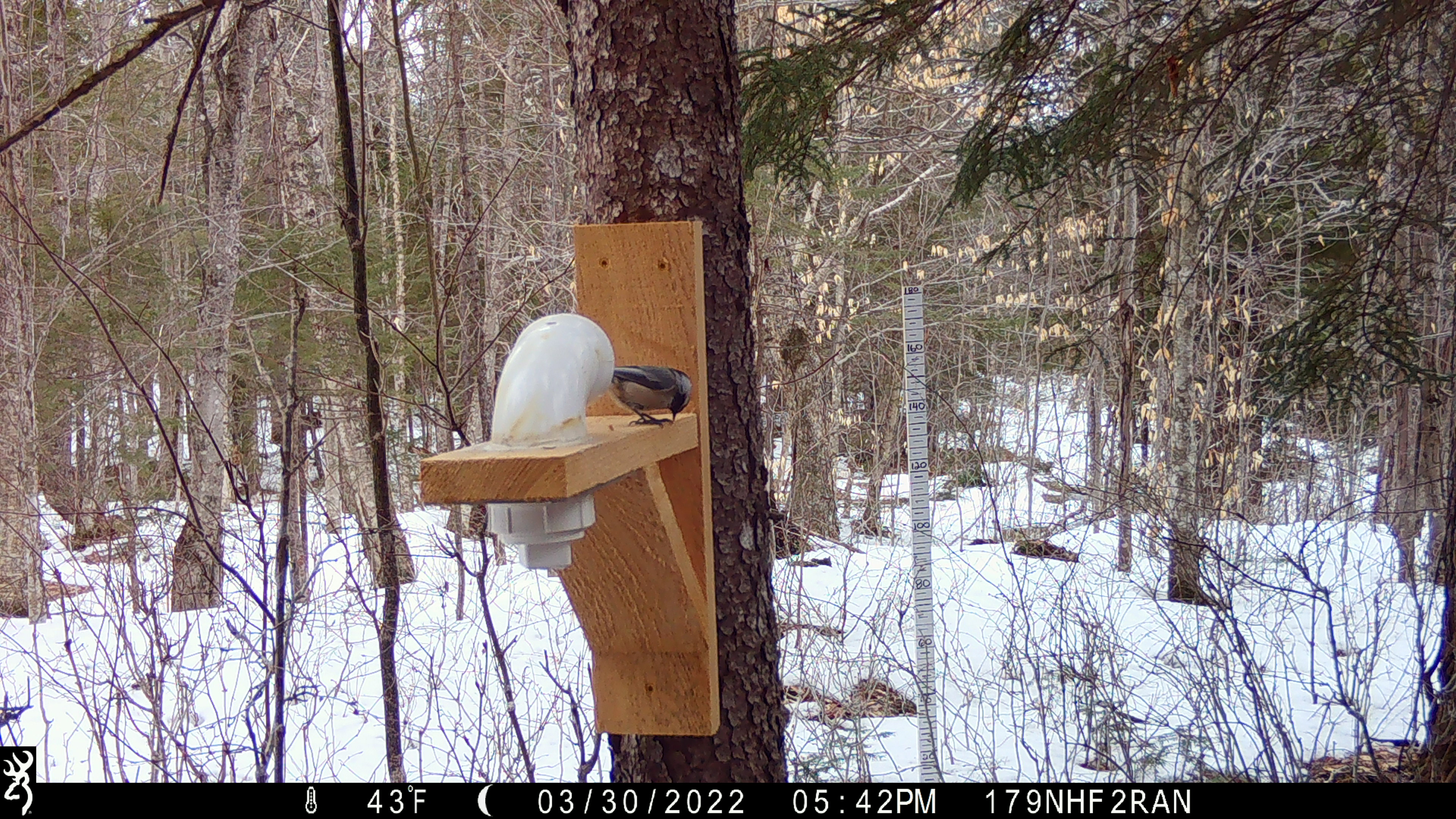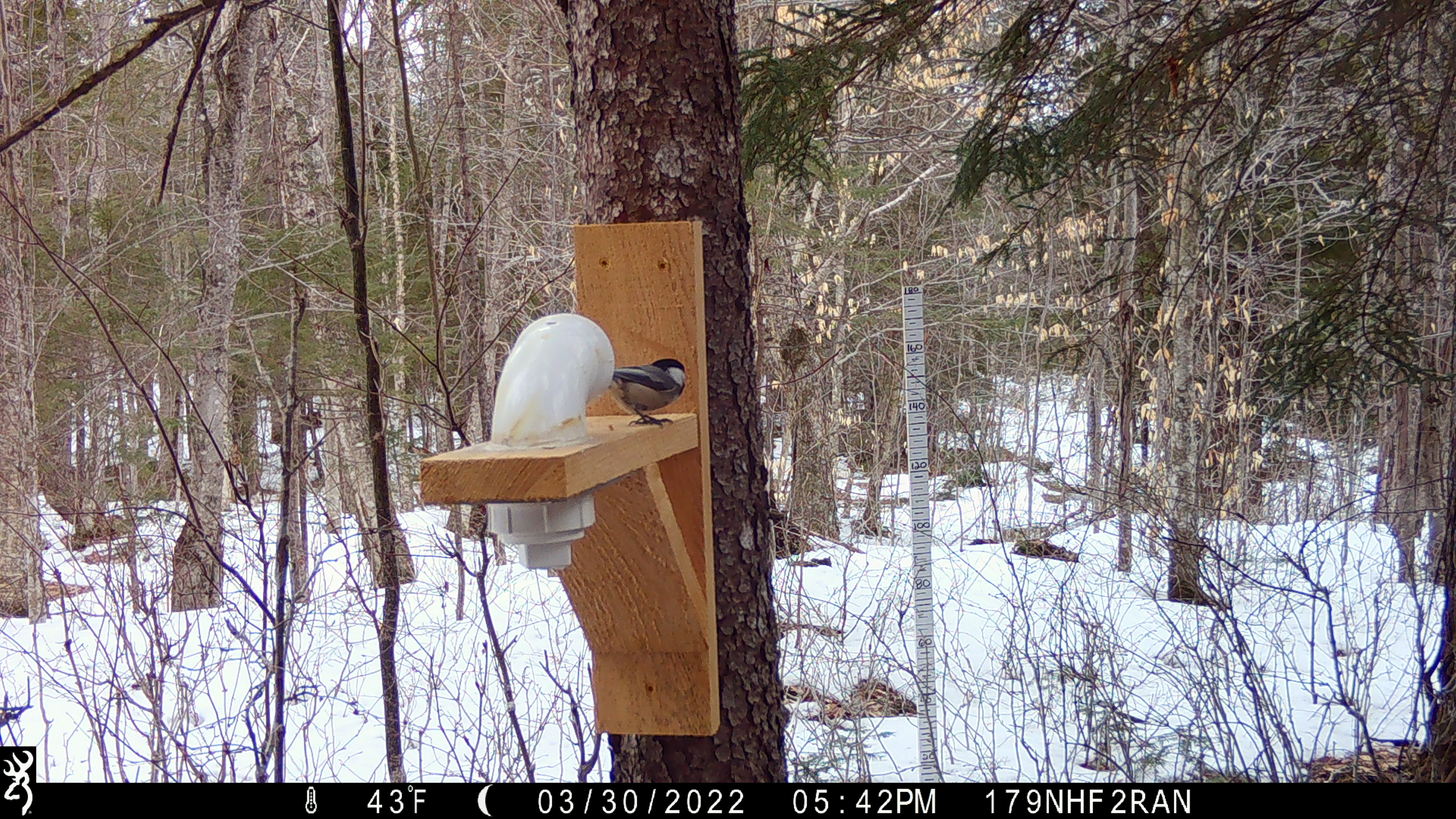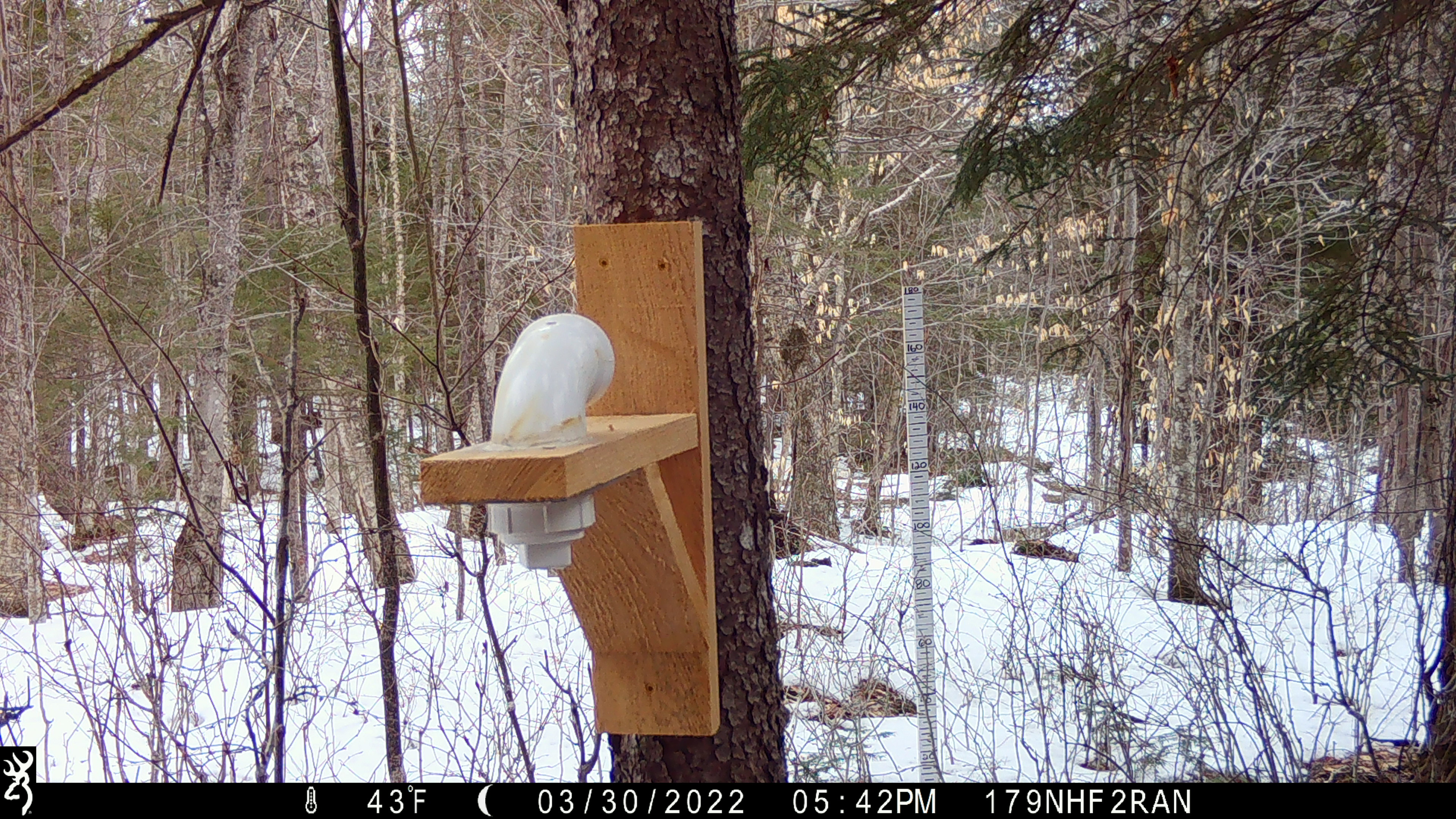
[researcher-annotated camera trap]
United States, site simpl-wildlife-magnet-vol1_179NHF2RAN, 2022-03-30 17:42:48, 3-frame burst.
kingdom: Animalia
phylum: Chordata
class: Aves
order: Passeriformes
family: Paridae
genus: Poecile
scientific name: Poecile atricapillus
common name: black-capped chickadee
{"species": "black-capped chickadee (Poecile atricapillus)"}